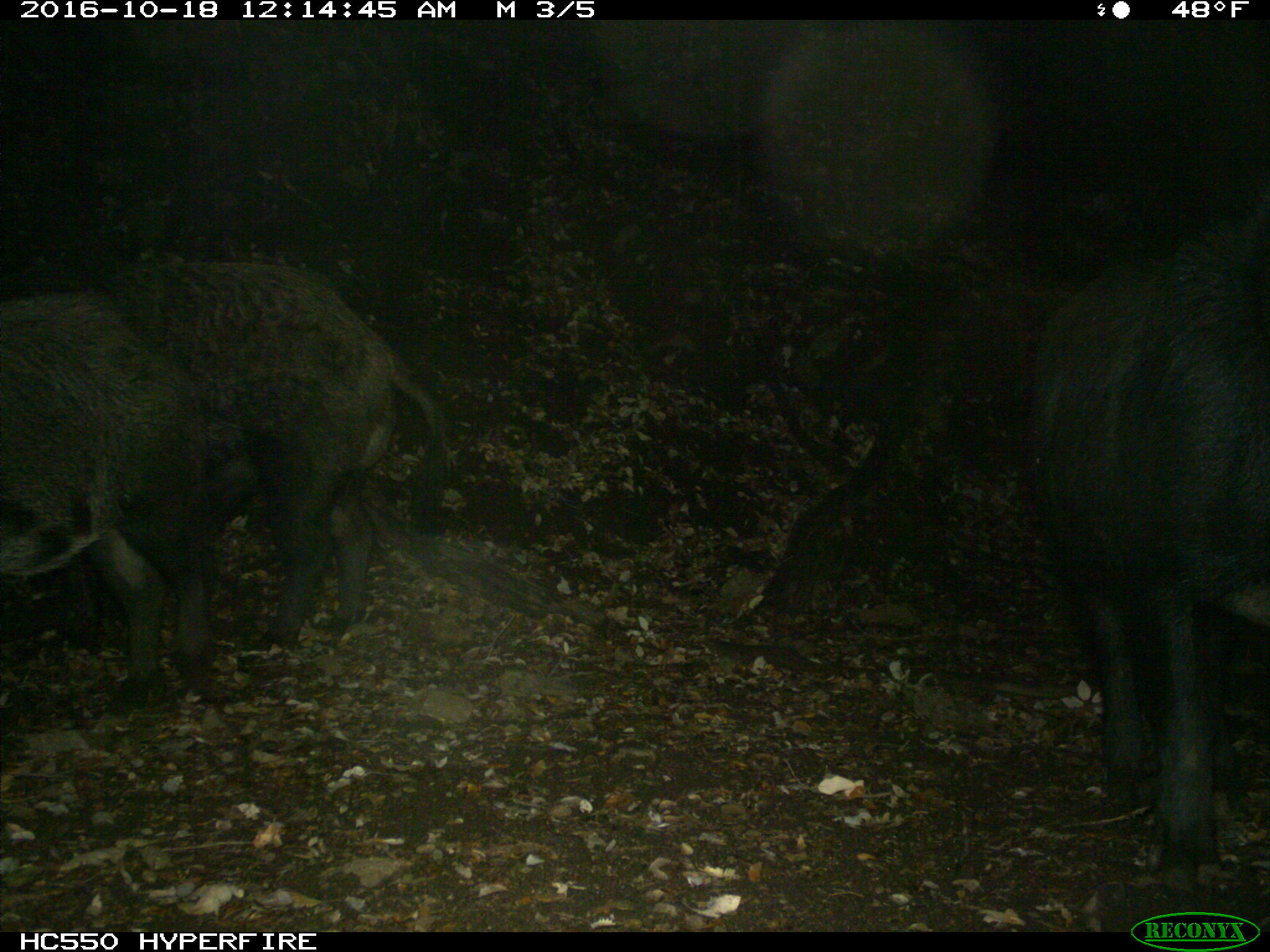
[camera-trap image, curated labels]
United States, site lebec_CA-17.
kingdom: Animalia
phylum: Chordata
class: Mammalia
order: Artiodactyla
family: Suidae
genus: Sus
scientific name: Sus scrofa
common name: wild boar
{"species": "Sus scrofa (wild boar)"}